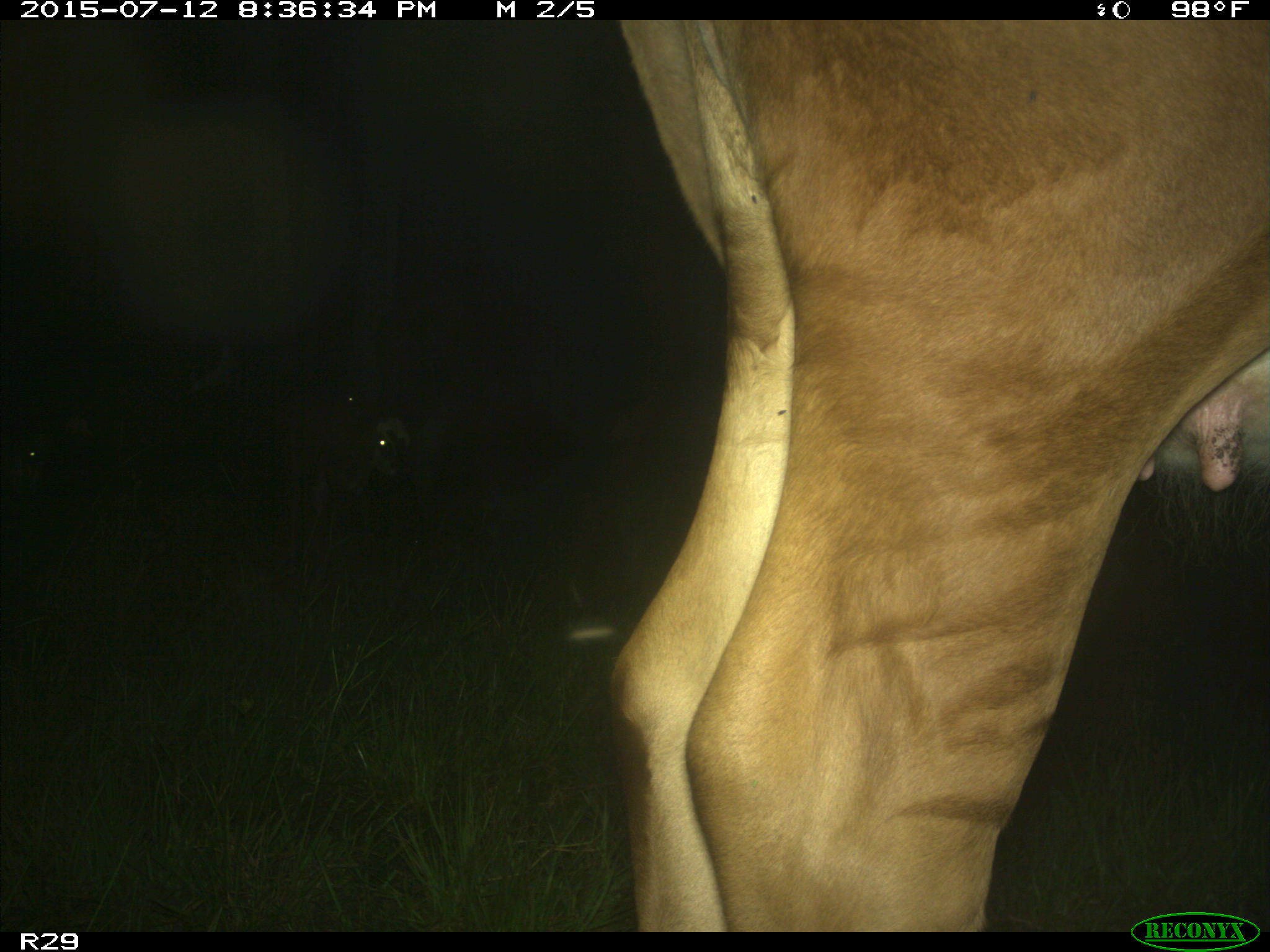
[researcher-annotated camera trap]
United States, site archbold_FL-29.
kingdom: Animalia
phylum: Chordata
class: Mammalia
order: Artiodactyla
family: Bovidae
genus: Bos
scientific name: Bos taurus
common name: domestic cow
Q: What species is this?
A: Bos taurus (domestic cow).